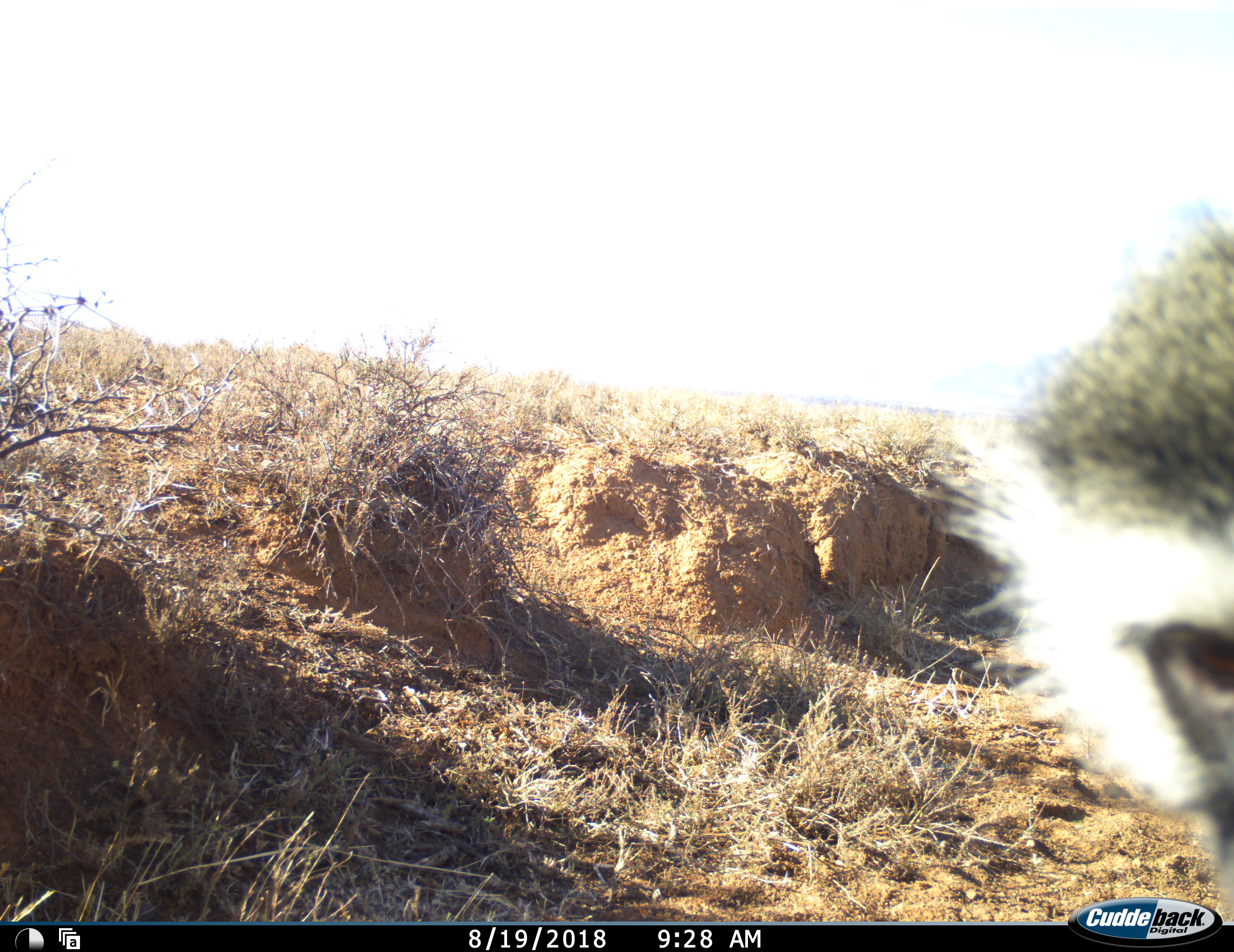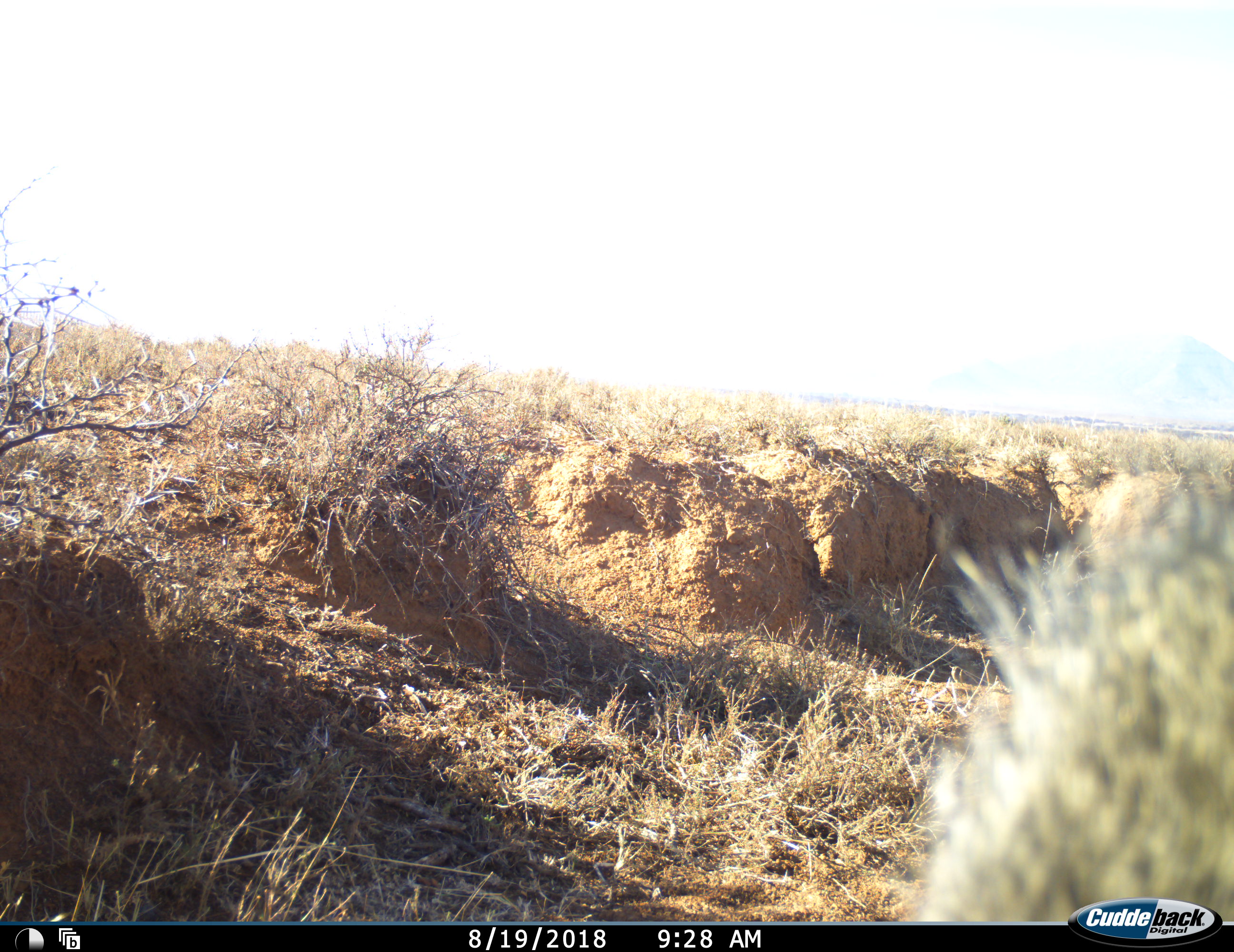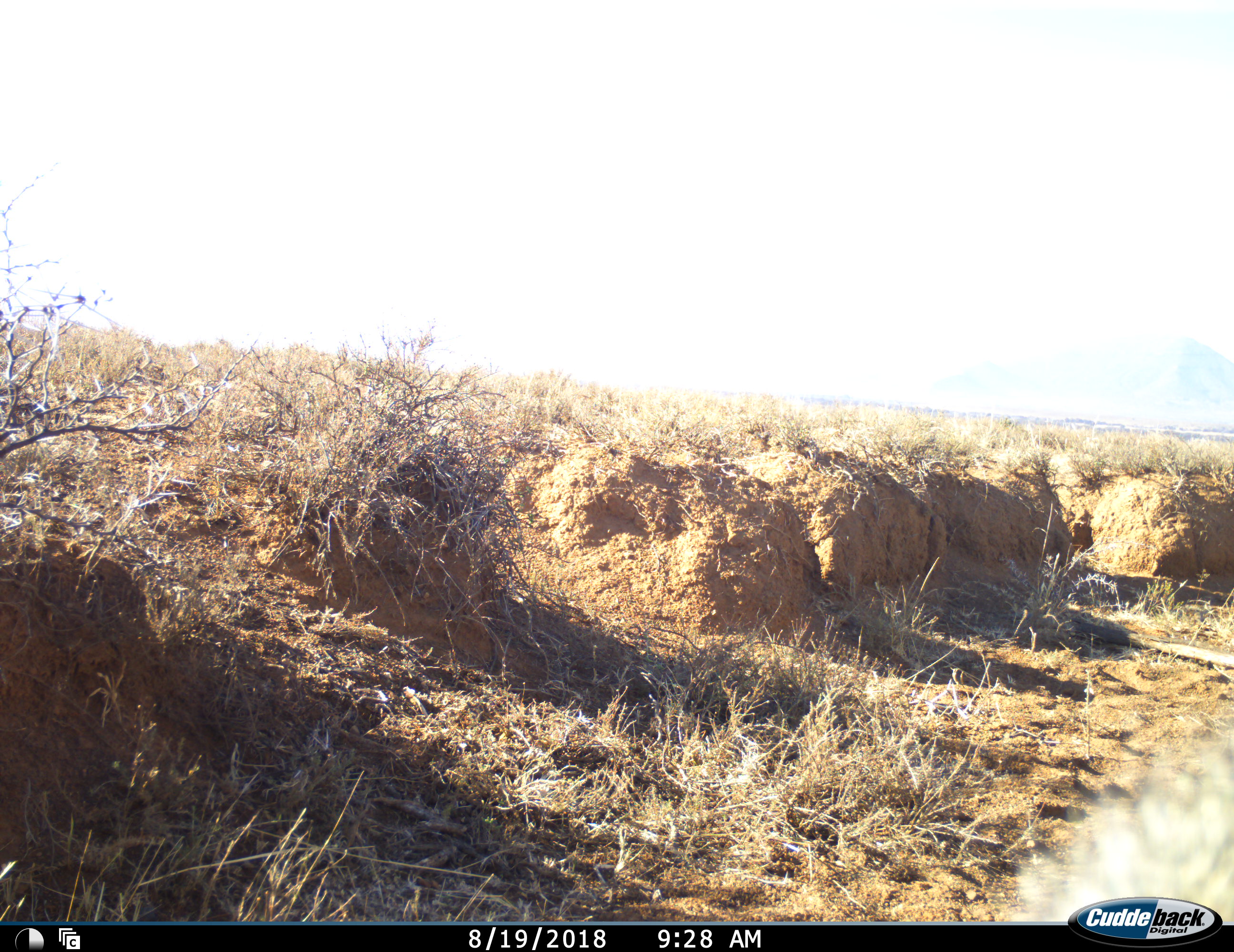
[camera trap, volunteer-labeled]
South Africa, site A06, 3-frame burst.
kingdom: Animalia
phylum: Chordata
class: Mammalia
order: Primates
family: Cercopithecidae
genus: Chlorocebus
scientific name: Chlorocebus pygerythrus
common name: vervet monkey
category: monkeyvervet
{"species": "monkeyvervet (vervet monkey) (Chlorocebus pygerythrus)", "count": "1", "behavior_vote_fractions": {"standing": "43%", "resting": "0%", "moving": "43%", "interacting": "14%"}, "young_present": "0%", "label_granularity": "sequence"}